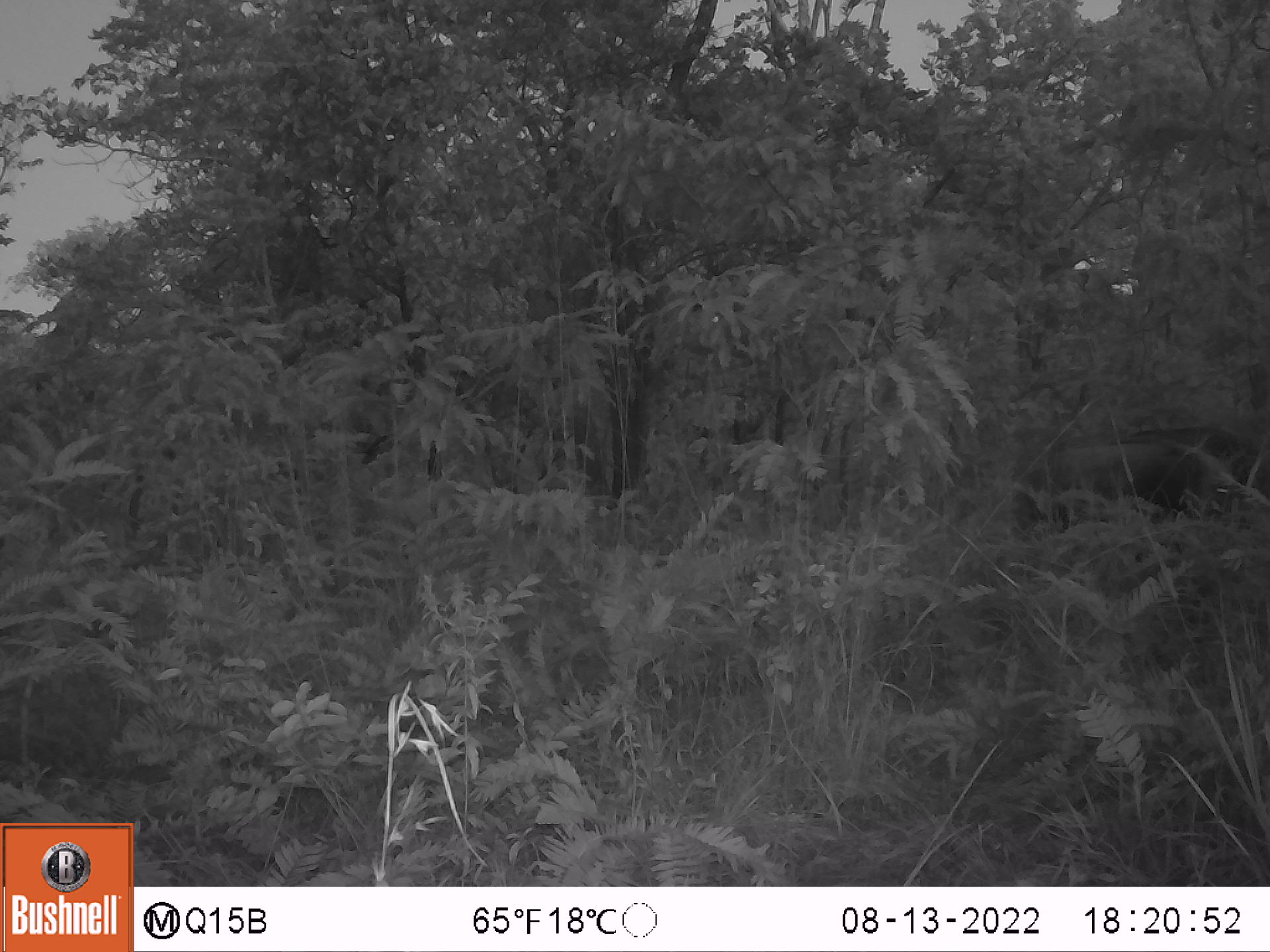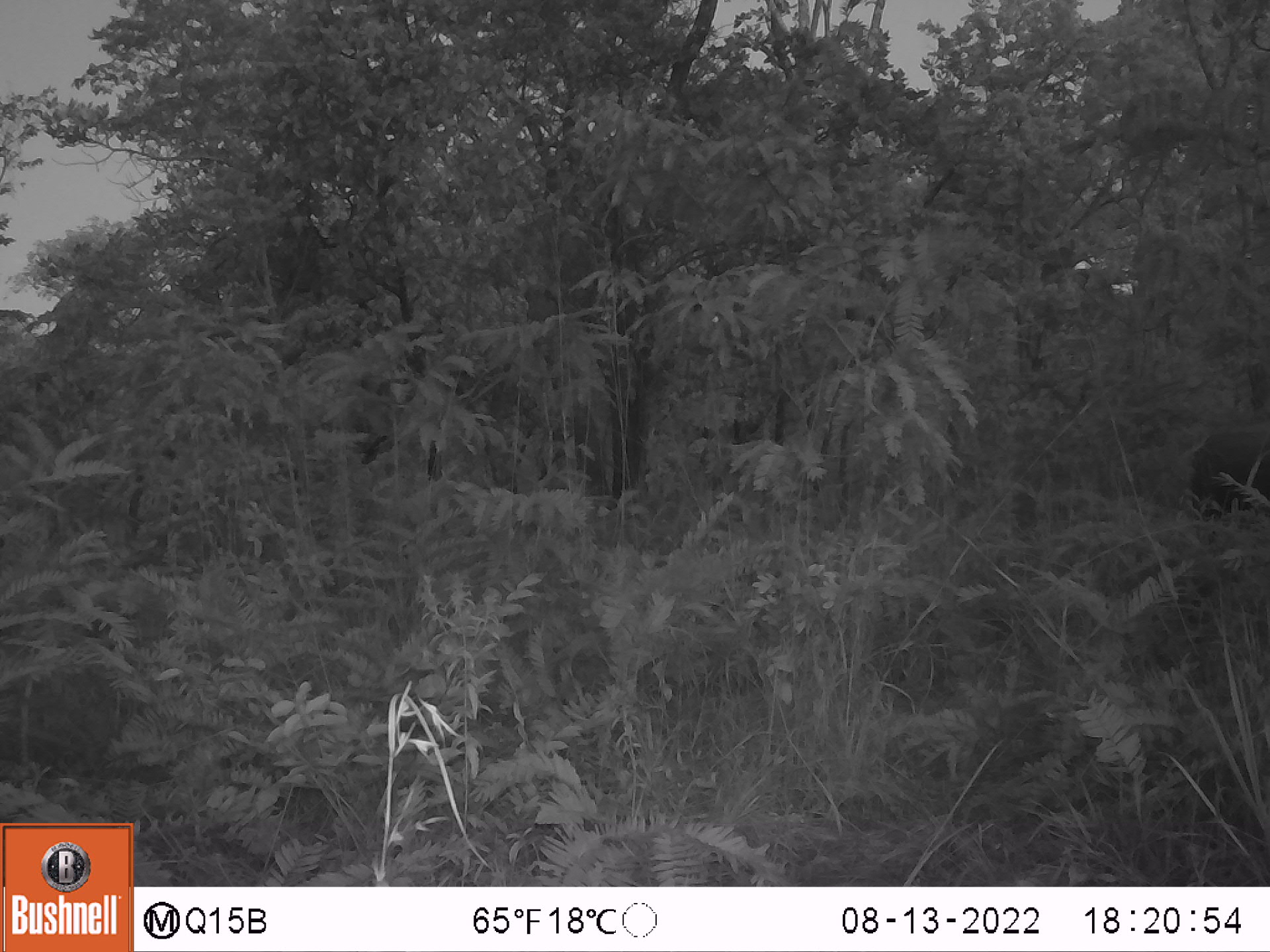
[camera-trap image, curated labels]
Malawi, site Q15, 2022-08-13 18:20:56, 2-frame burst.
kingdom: Animalia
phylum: Chordata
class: Mammalia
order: Artiodactyla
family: Suidae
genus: Potamochoerus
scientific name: Potamochoerus larvatus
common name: bushpig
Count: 2.